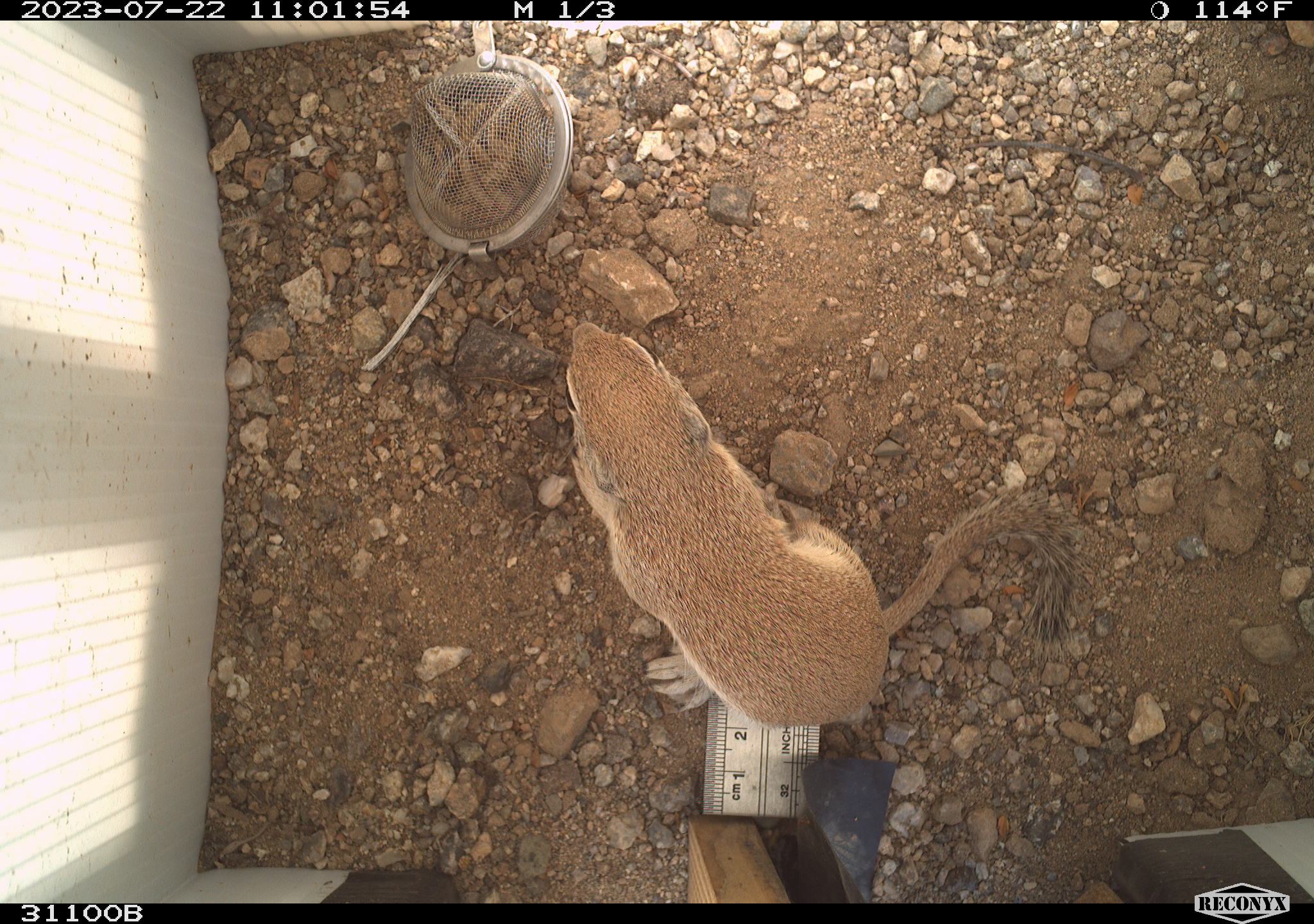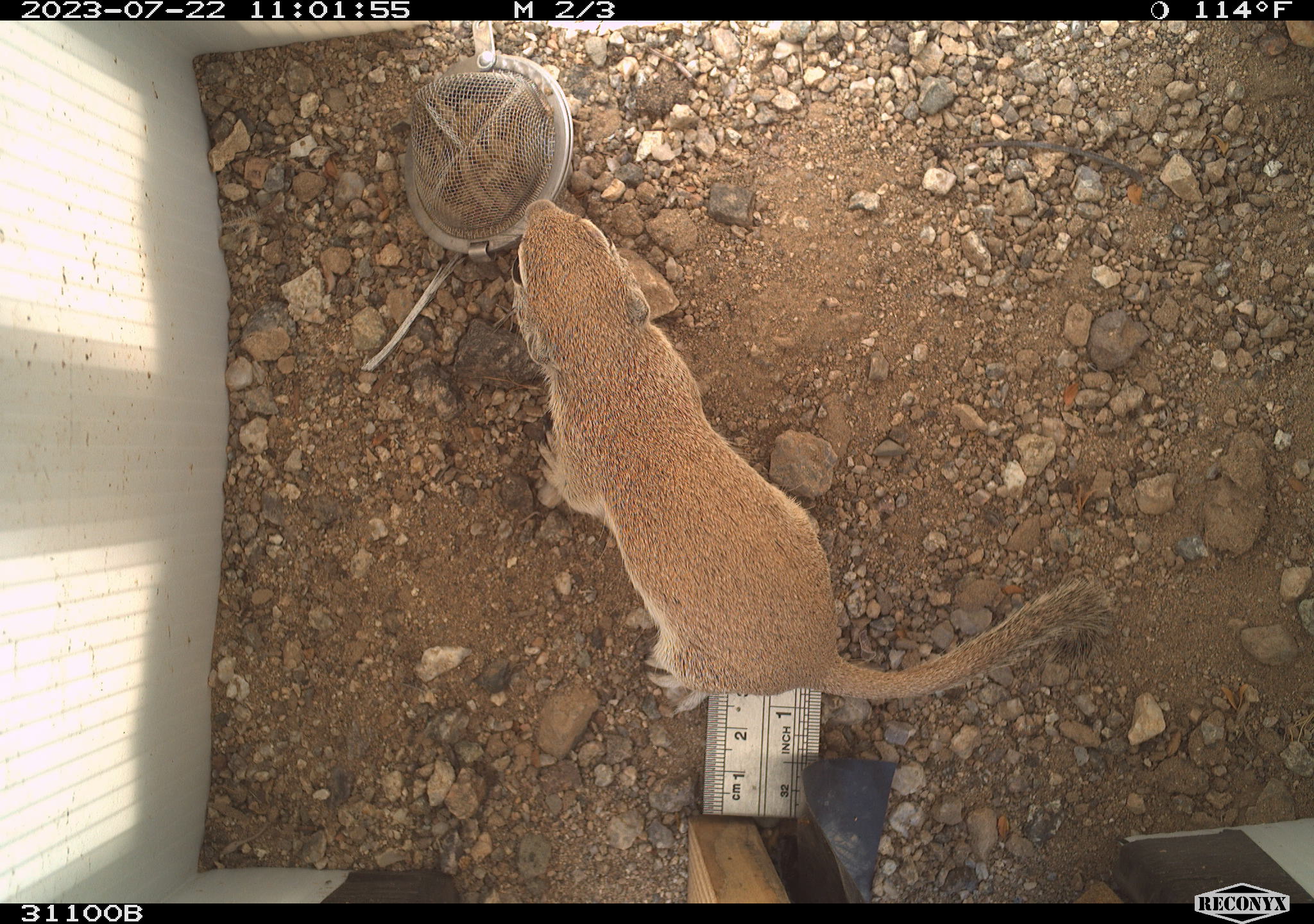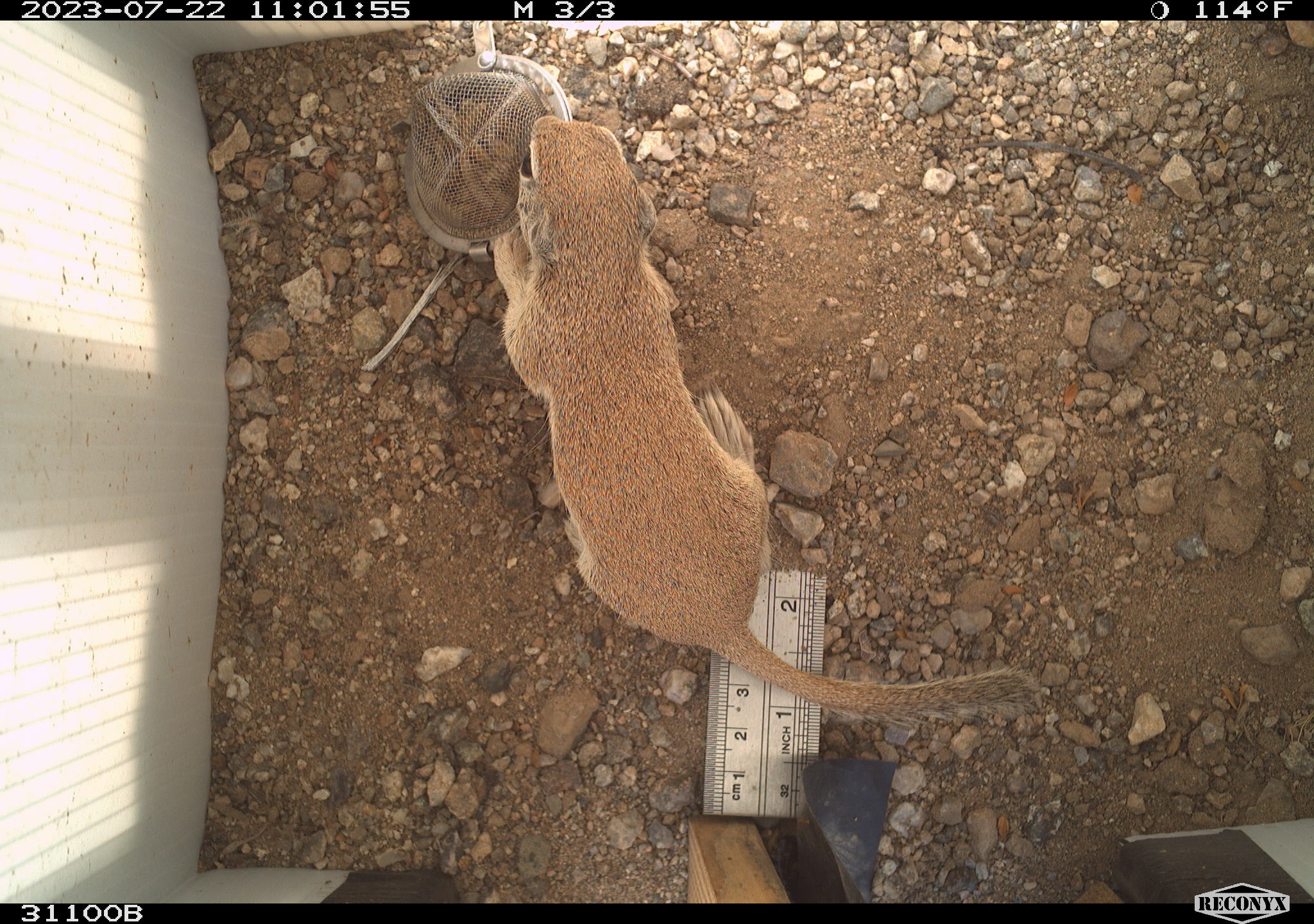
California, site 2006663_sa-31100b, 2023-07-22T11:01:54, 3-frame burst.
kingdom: Animalia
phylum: Chordata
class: Mammalia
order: Rodentia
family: Sciuridae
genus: Xerospermophilus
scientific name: Xerospermophilus tereticaudus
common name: round-tailed ground squirrel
Round-tailed ground squirrel (Xerospermophilus tereticaudus).